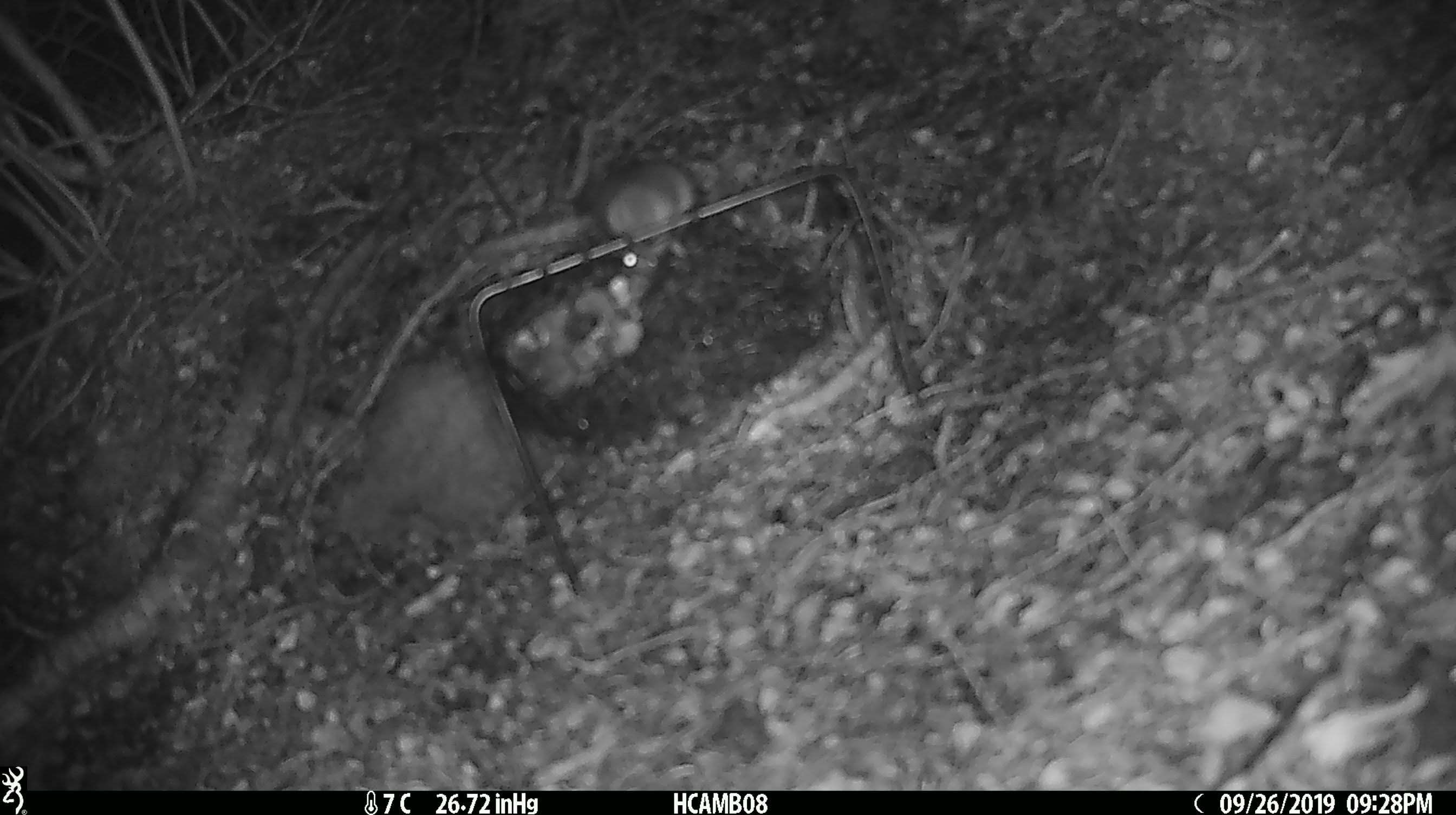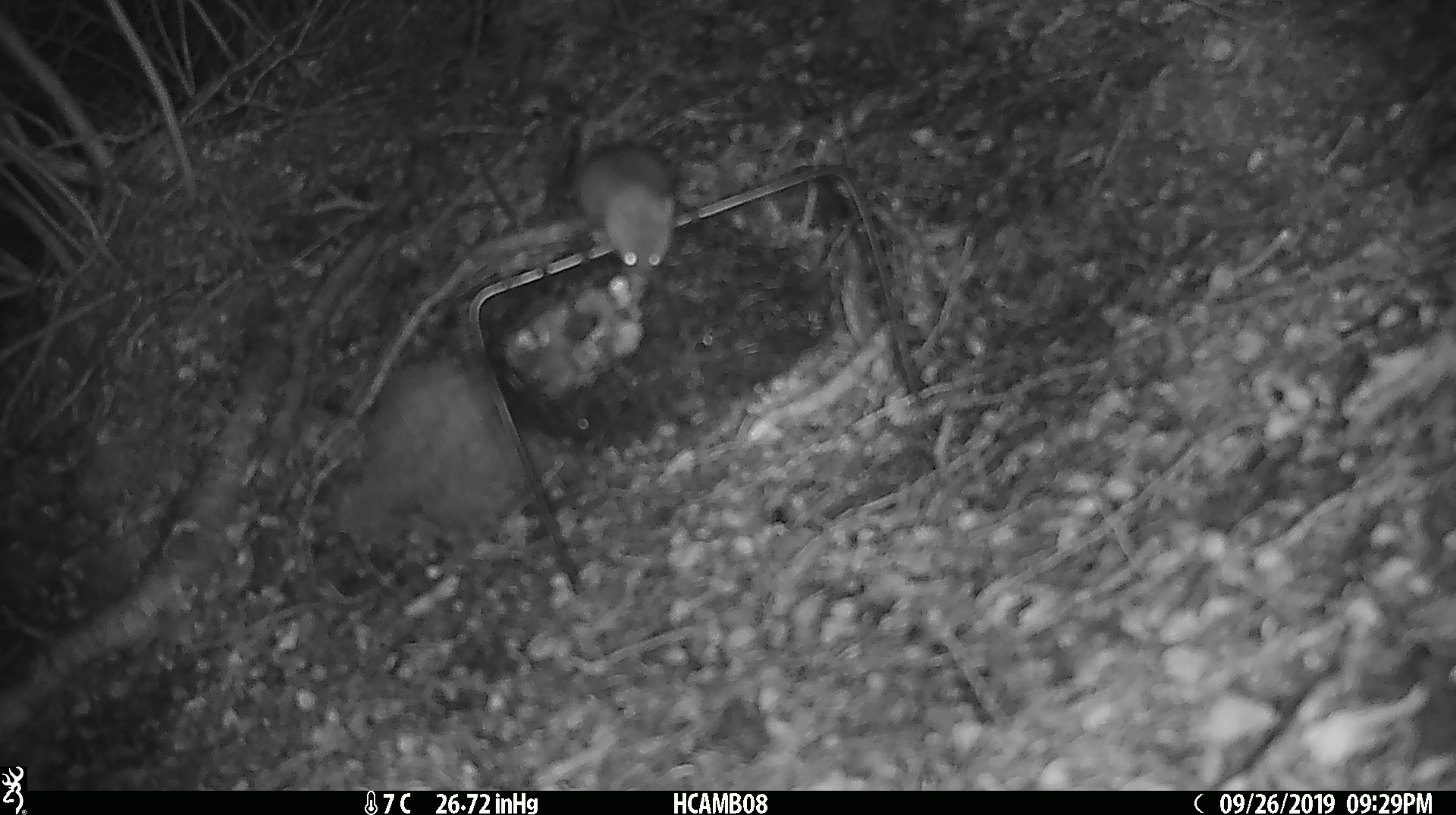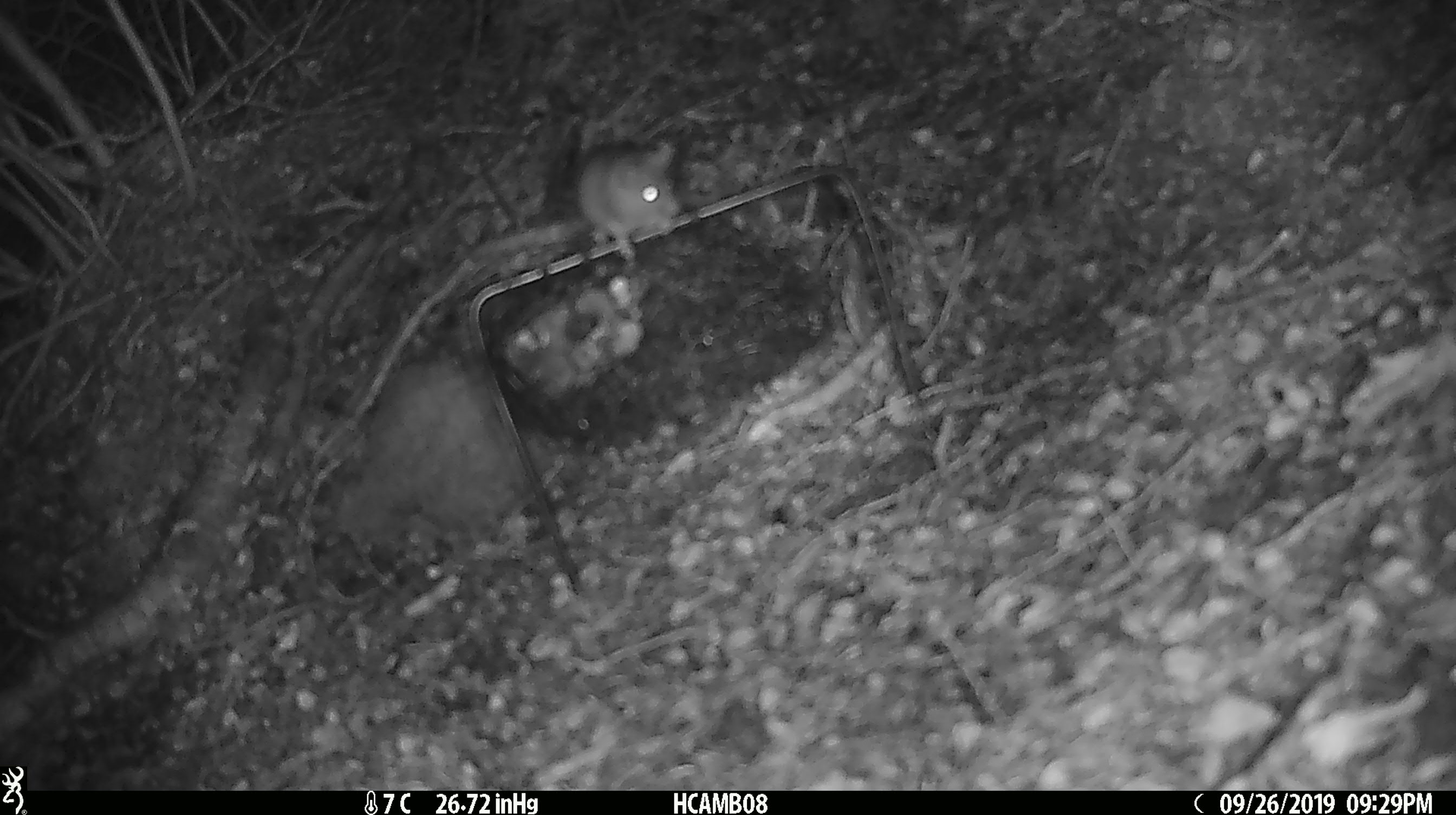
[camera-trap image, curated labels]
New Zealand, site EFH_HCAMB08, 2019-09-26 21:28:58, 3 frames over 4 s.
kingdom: Animalia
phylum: Chordata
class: Mammalia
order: Rodentia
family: Muridae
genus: Mus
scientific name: Mus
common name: mouse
Mouse (Mus).